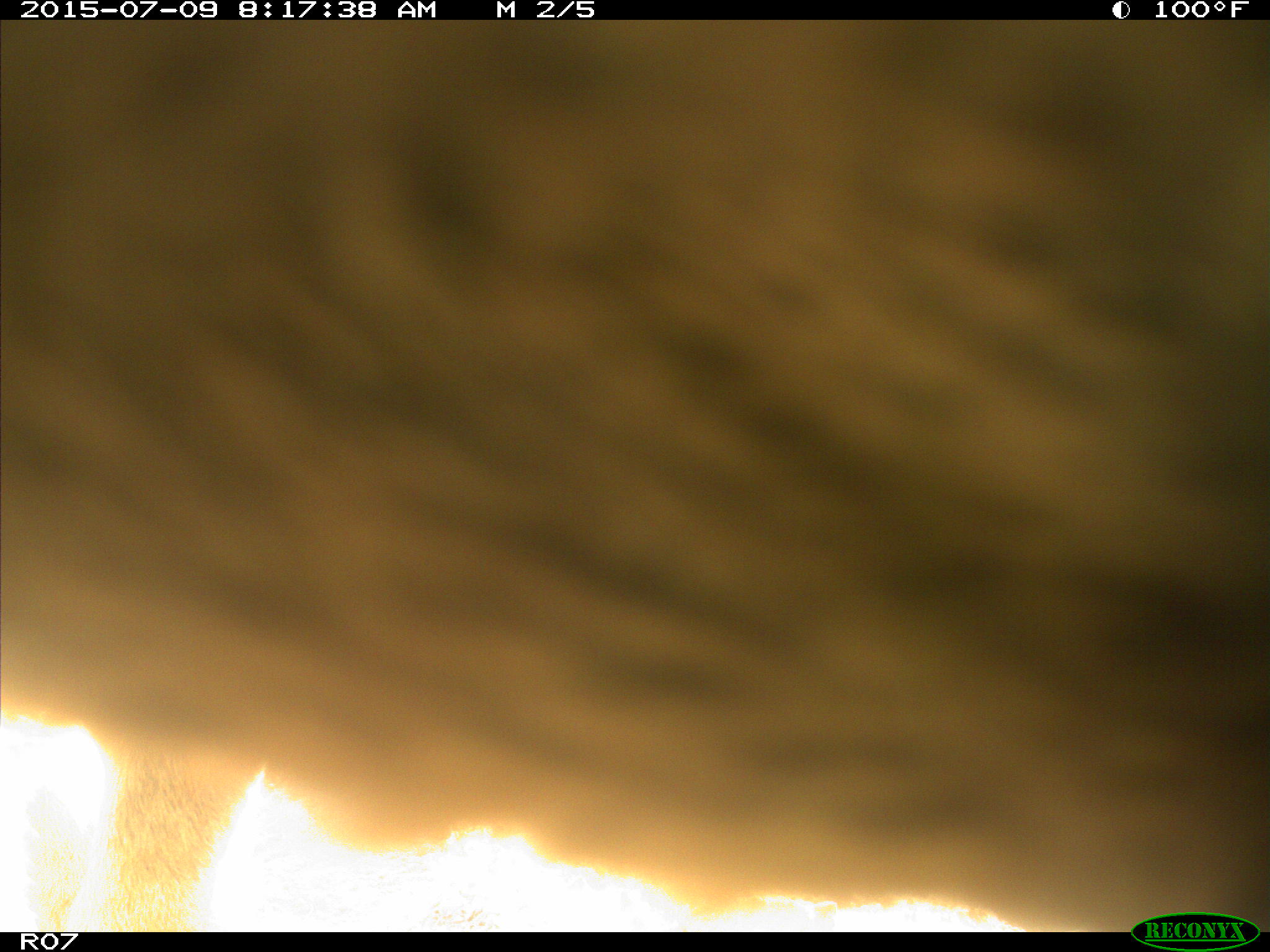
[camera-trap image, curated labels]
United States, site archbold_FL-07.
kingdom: Animalia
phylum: Chordata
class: Mammalia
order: Artiodactyla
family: Bovidae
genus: Bos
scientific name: Bos taurus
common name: domestic cow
Bos taurus (domestic cow).